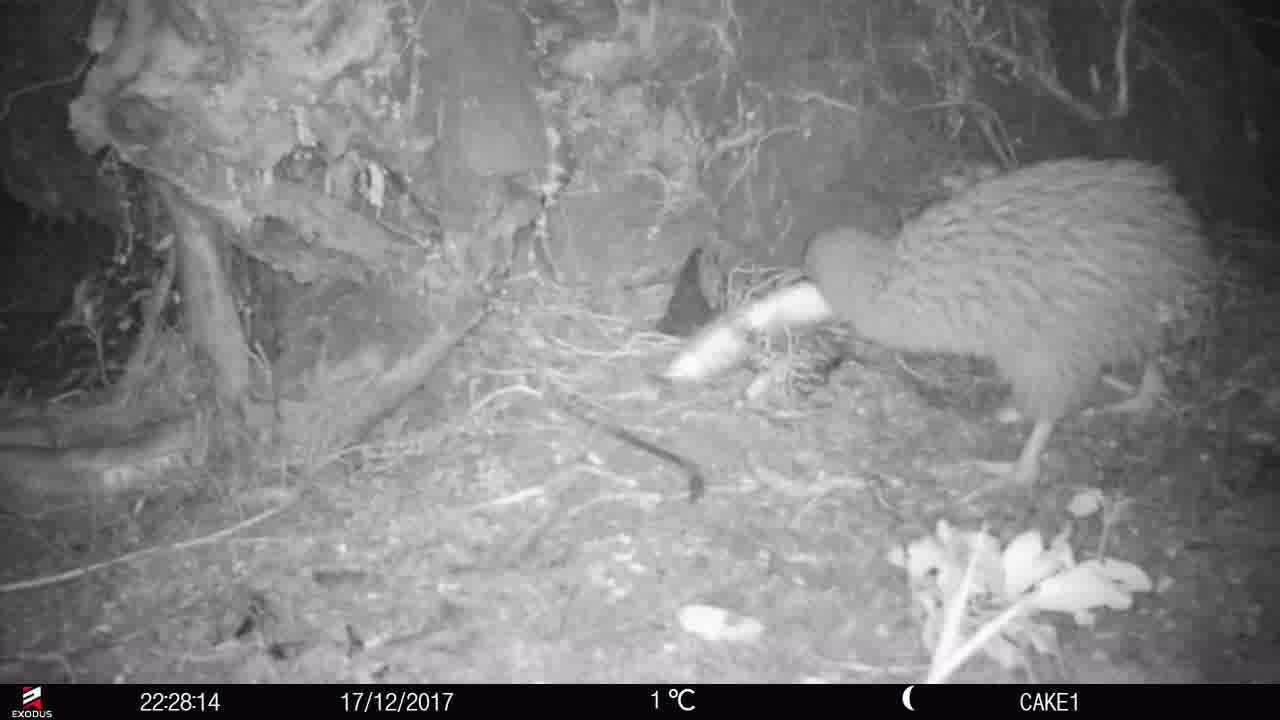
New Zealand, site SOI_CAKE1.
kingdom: Animalia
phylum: Chordata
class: Aves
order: Apterygiformes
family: Apterygidae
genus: Apteryx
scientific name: Apteryx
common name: kiwi